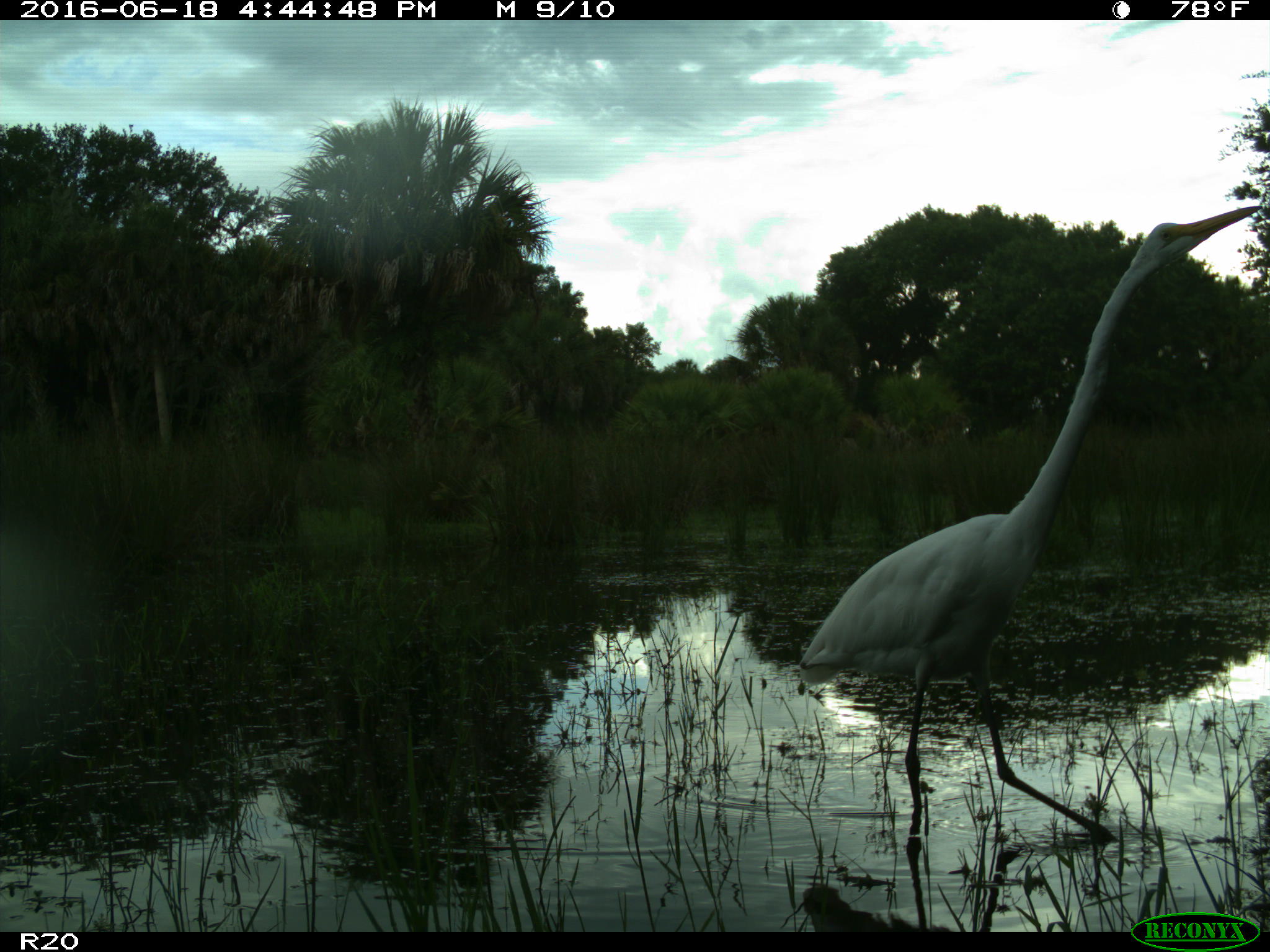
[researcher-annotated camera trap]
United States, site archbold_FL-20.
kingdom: Animalia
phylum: Chordata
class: Aves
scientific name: Aves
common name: birds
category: unidentified bird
Unidentified bird (birds) (Aves).